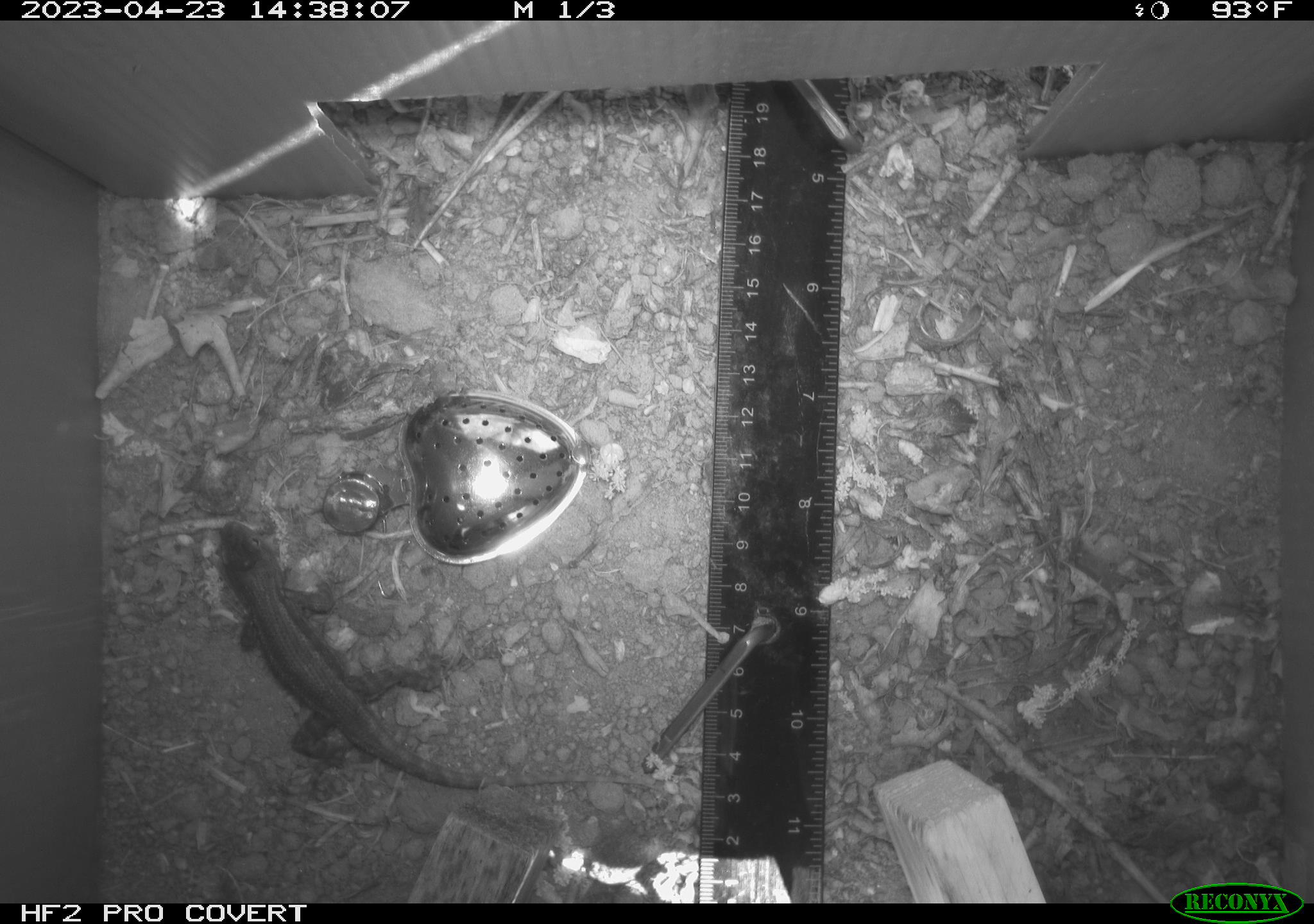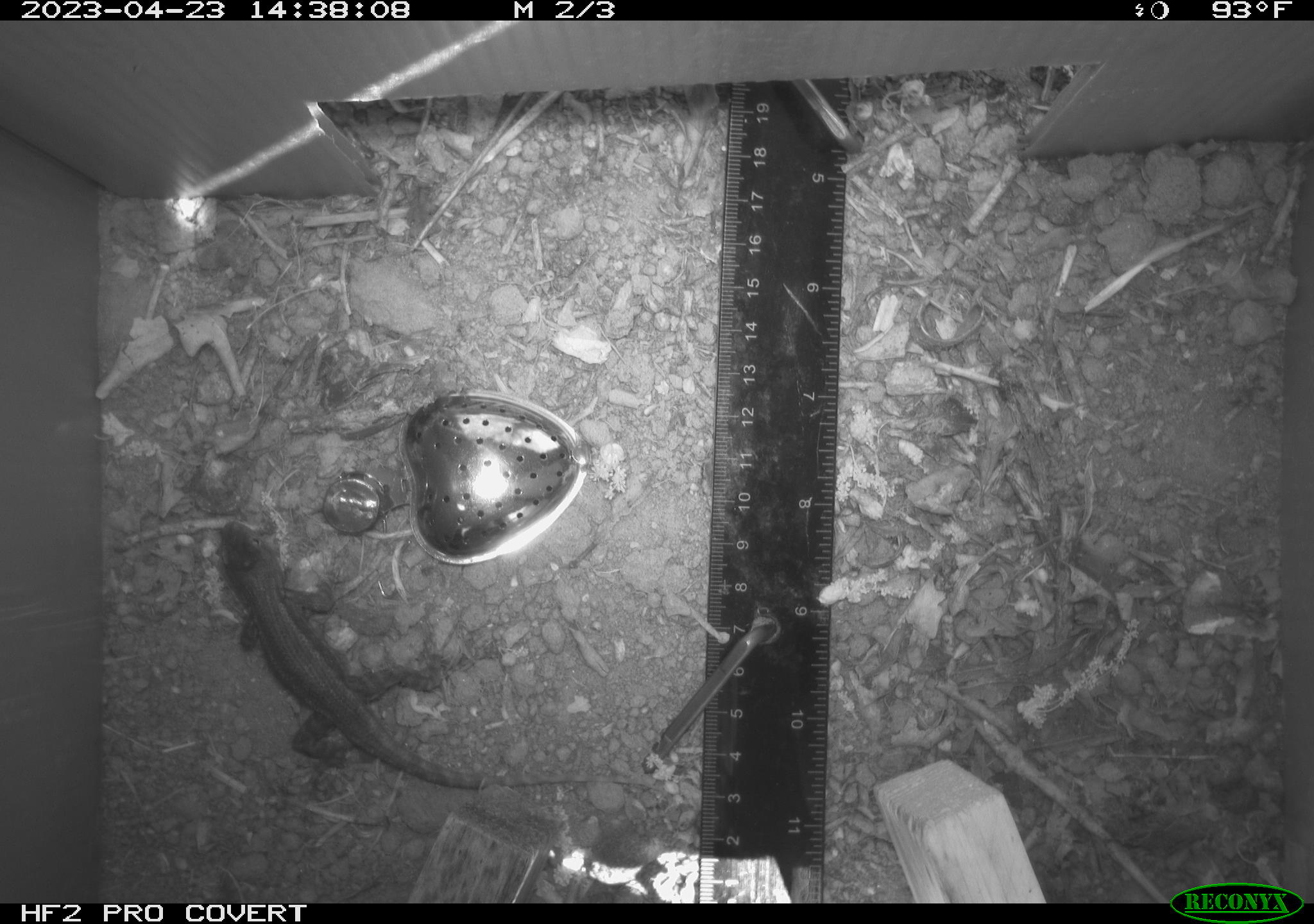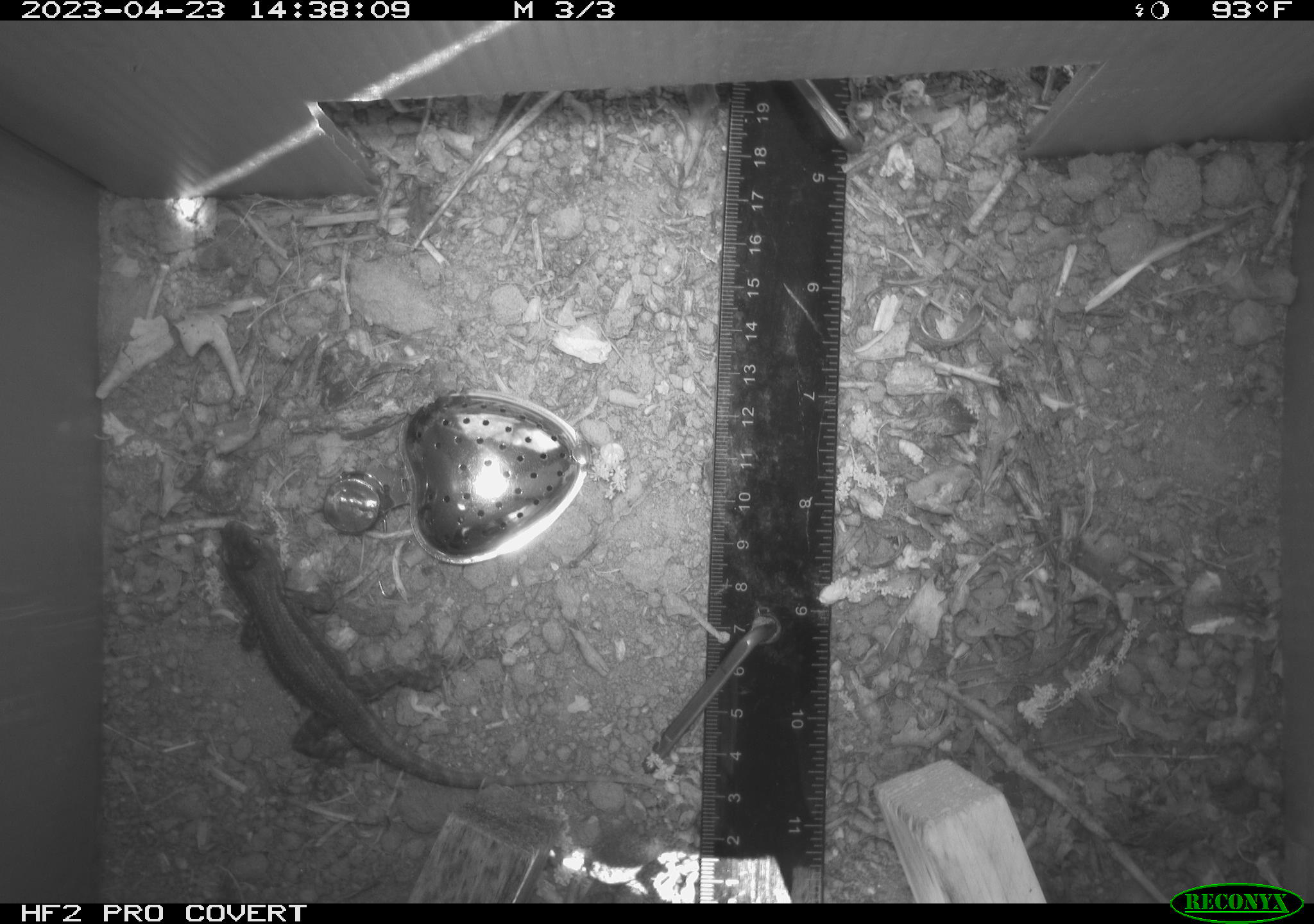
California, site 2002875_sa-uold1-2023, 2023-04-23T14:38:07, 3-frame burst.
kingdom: Animalia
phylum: Chordata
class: Reptilia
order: Squamata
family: Phrynosomatidae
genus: Sceloporus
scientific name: Sceloporus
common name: spiny lizards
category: sceloporus species